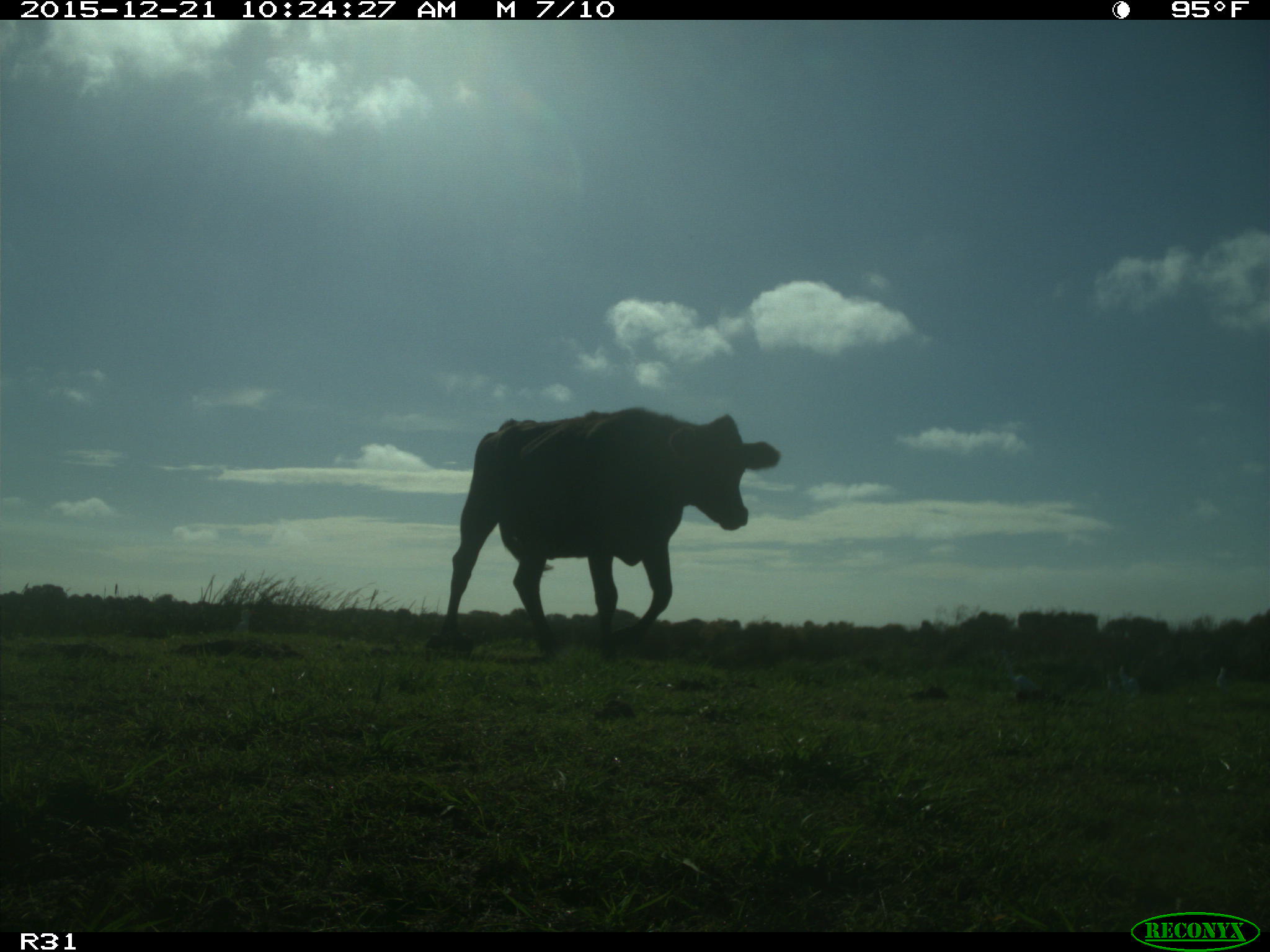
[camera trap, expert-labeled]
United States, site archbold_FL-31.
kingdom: Animalia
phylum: Chordata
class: Mammalia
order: Artiodactyla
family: Bovidae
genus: Bos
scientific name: Bos taurus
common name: domestic cow